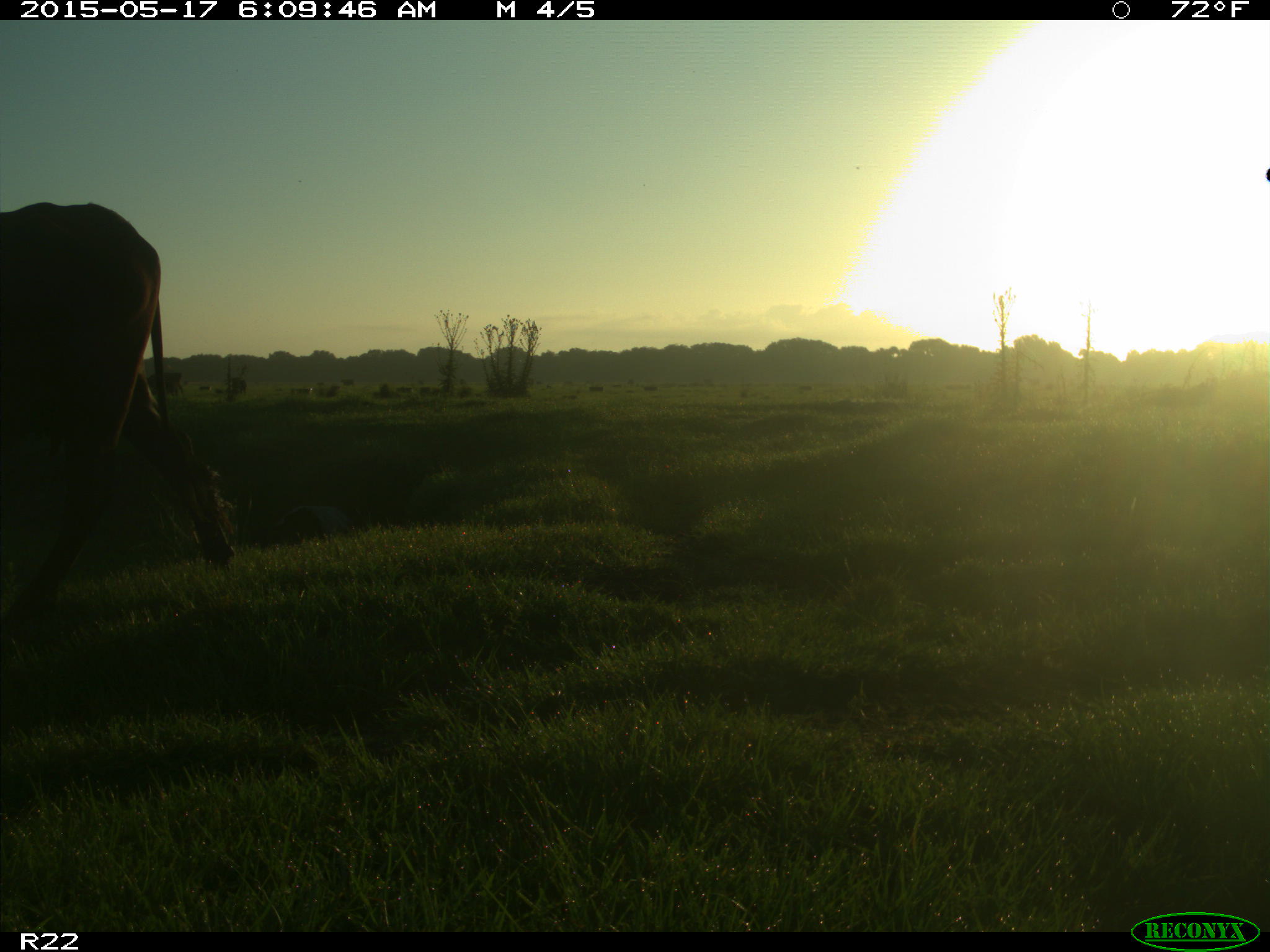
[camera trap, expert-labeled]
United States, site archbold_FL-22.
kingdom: Animalia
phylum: Chordata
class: Mammalia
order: Artiodactyla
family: Bovidae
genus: Bos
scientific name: Bos taurus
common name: domestic cow